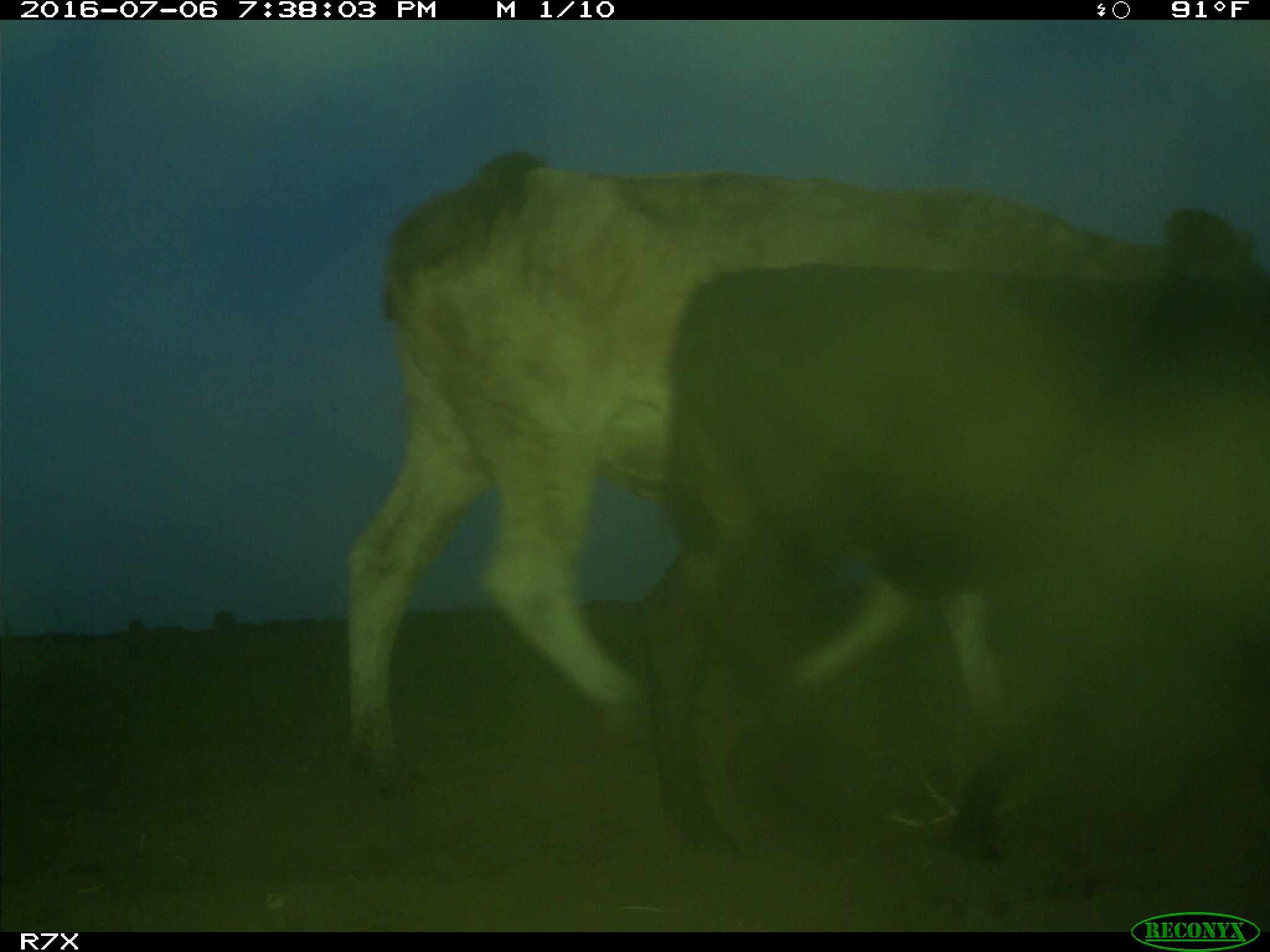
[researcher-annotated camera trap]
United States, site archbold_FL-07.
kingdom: Animalia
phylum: Chordata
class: Mammalia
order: Artiodactyla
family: Bovidae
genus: Bos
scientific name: Bos taurus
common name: domestic cow